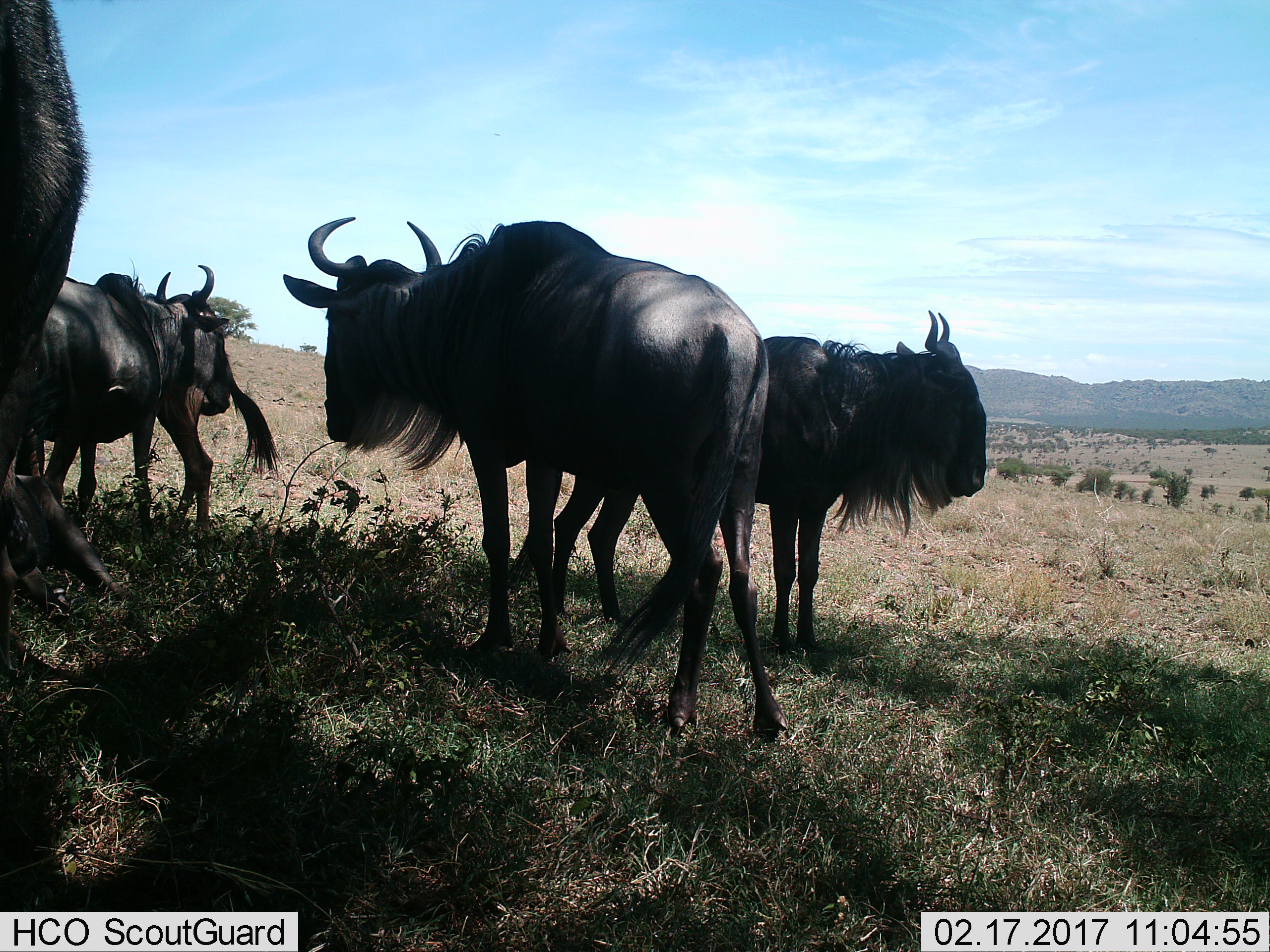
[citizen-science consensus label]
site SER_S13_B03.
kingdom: Animalia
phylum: Chordata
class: Mammalia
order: Artiodactyla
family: Bovidae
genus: Connochaetes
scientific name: Connochaetes taurinus taurinus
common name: blue wildebeest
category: wildebeestblue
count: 5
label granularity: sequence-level